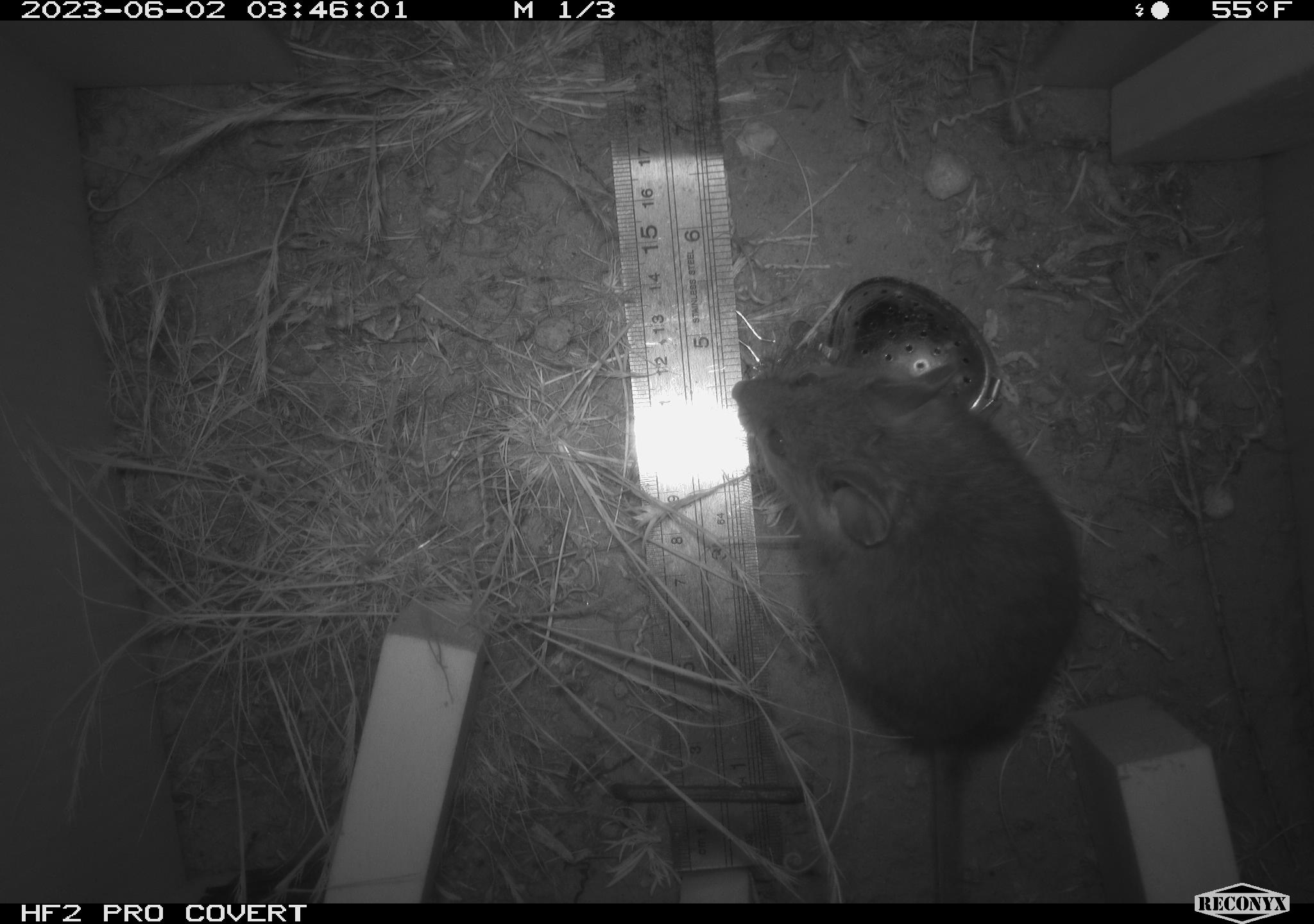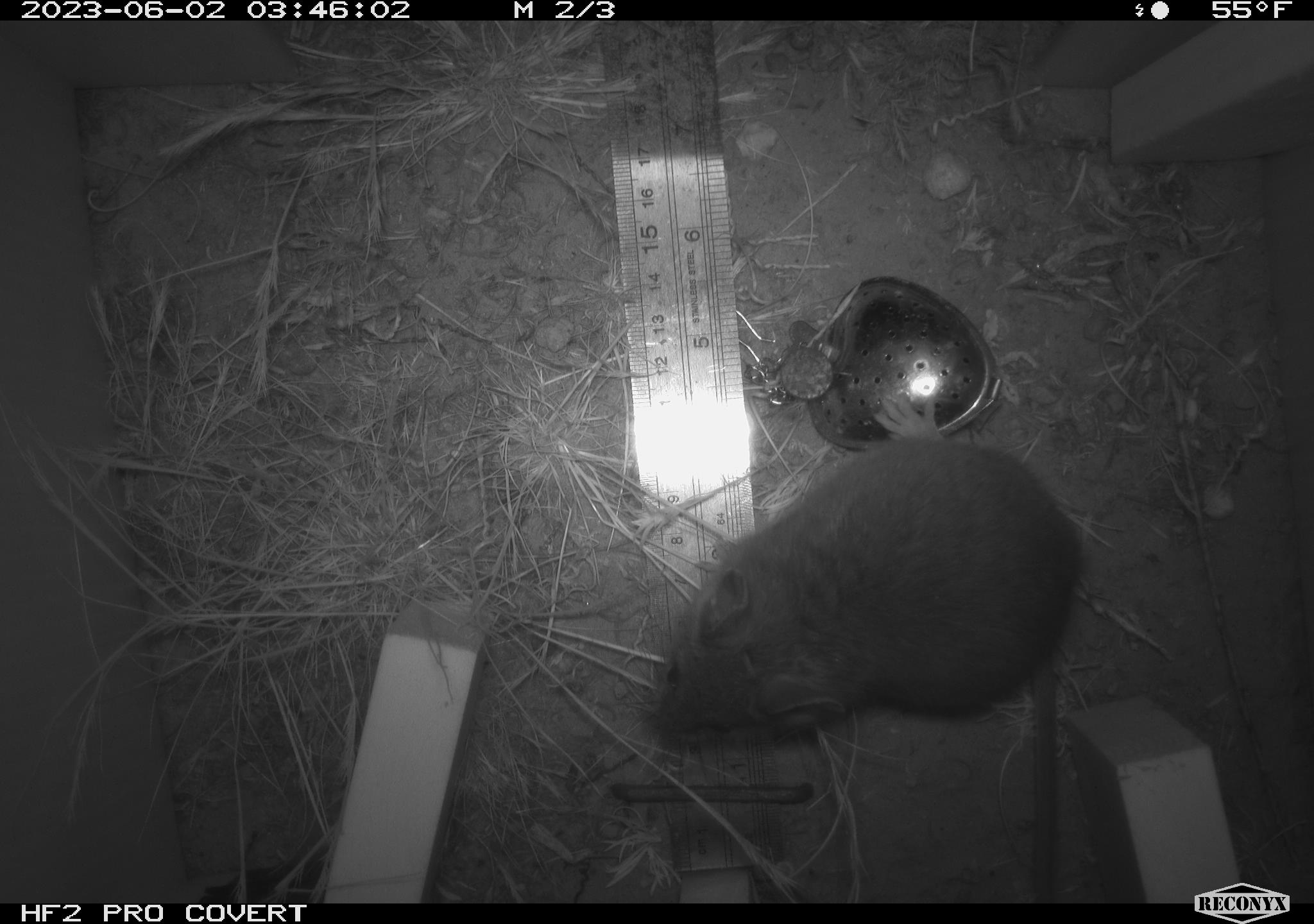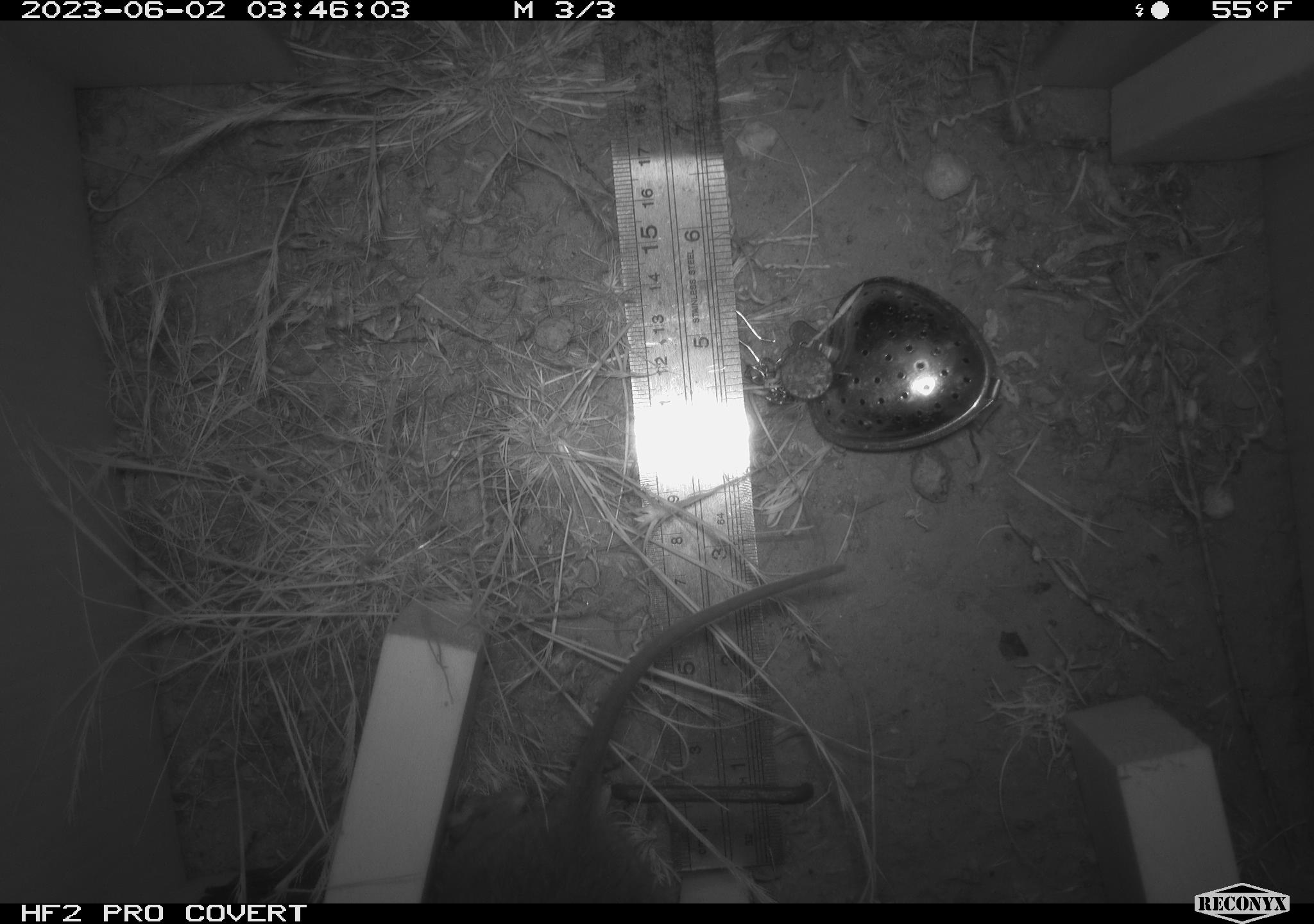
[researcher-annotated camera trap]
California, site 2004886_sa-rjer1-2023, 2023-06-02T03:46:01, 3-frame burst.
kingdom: Animalia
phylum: Chordata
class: Mammalia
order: Rodentia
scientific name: Rodentia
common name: woodrat or rat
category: woodrat or rat species